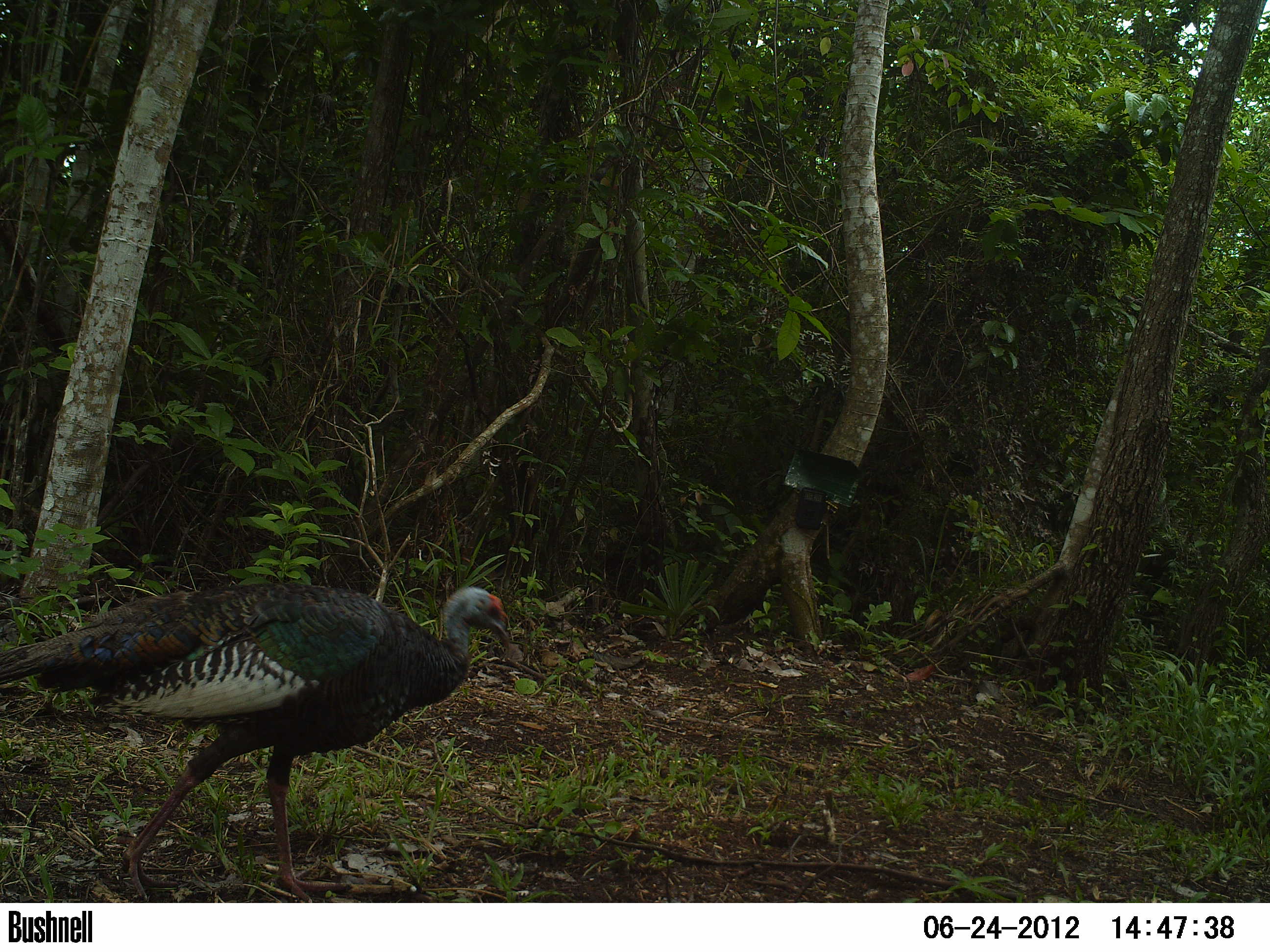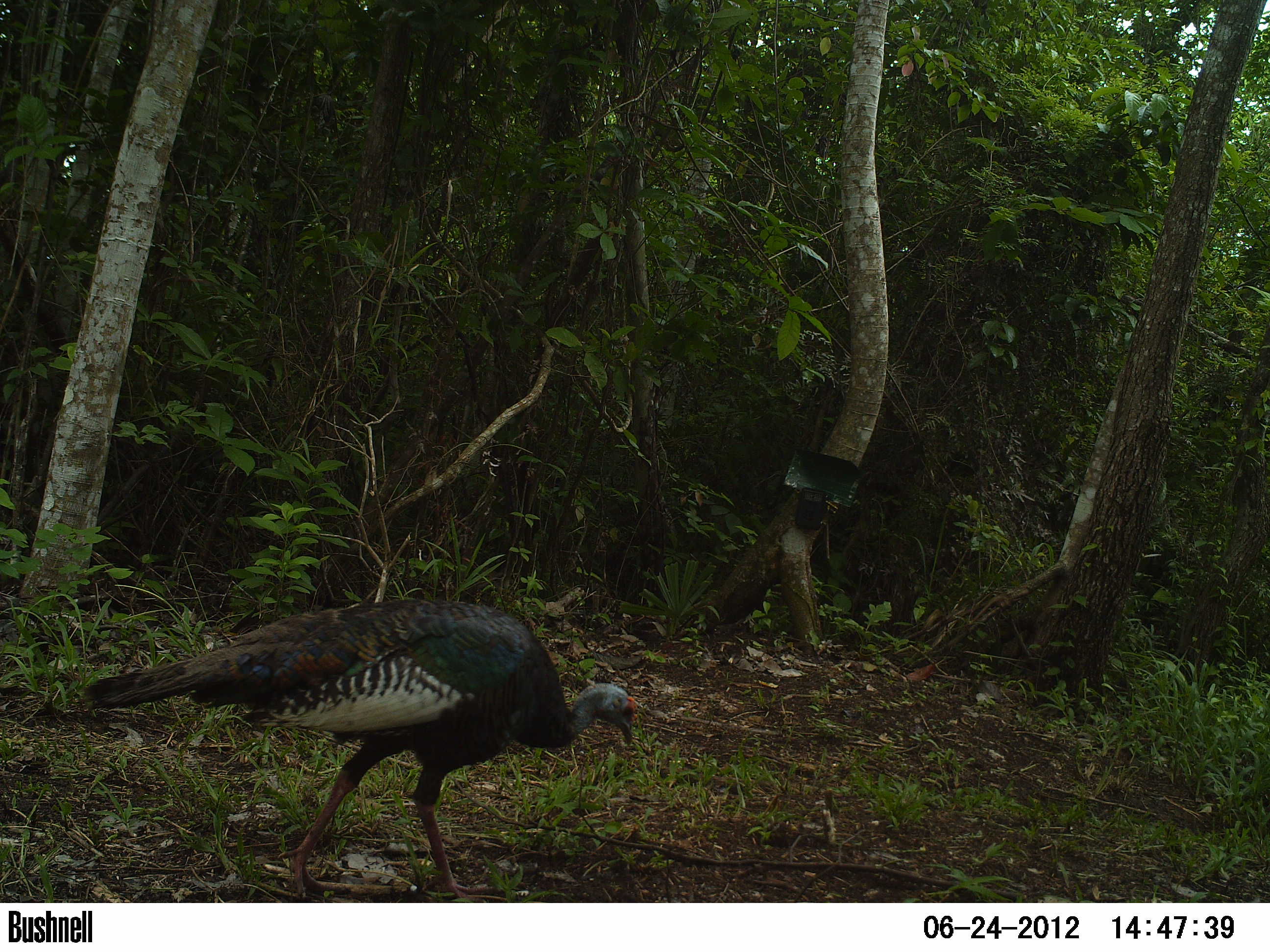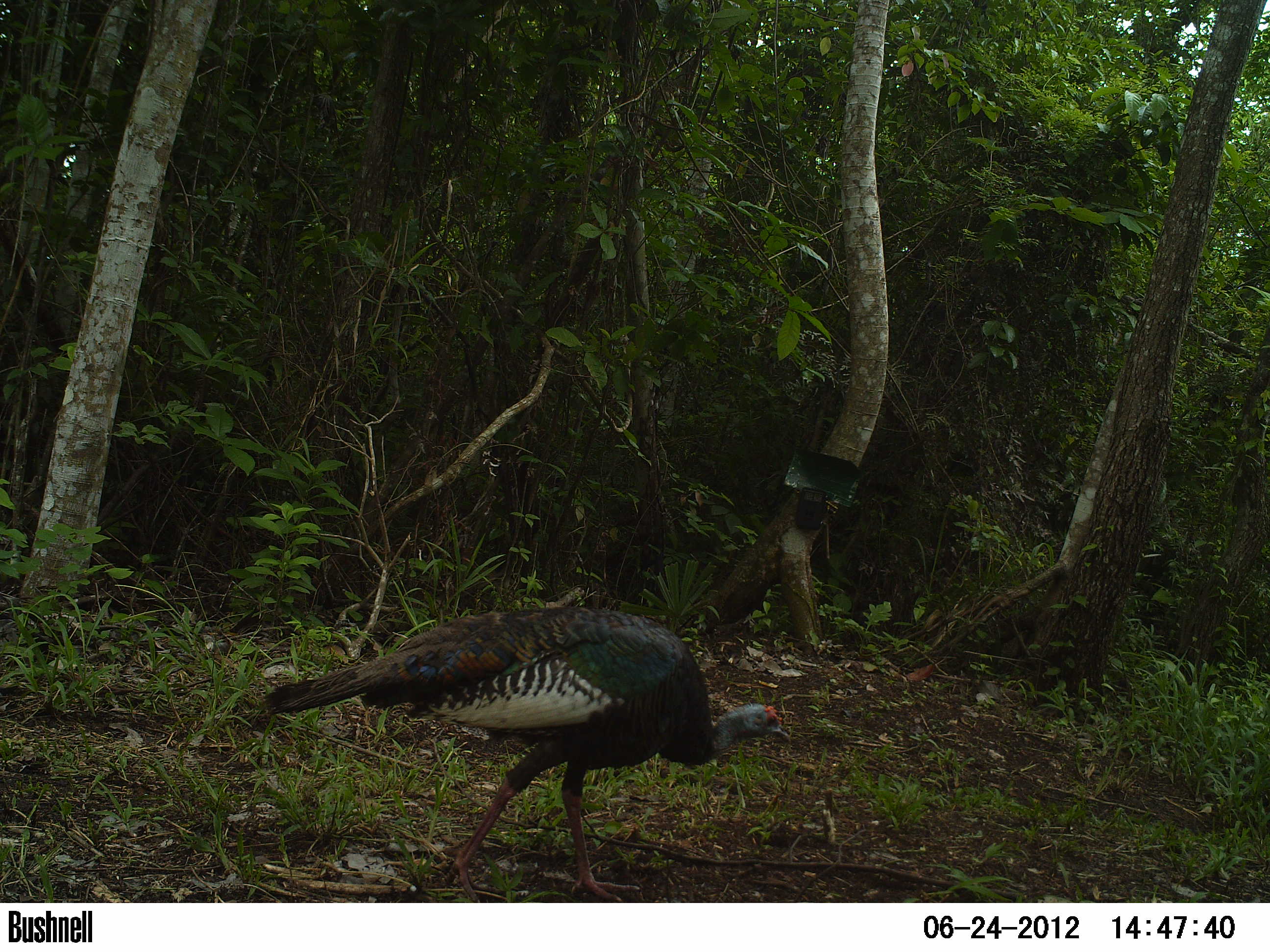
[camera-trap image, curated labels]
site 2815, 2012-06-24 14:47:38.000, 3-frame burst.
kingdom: Animalia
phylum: Chordata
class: Aves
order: Galliformes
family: Phasianidae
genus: Meleagris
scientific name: Meleagris ocellata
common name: ocellated turkey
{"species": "Meleagris ocellata (ocellated turkey)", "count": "2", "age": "adult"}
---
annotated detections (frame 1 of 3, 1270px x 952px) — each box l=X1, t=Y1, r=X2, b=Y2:
meleagris ocellata: l=1, t=582, r=511, b=902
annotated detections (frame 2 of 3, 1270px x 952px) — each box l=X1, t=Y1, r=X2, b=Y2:
meleagris ocellata: l=80, t=599, r=639, b=901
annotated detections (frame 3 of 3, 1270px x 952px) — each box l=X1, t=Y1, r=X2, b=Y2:
meleagris ocellata: l=263, t=605, r=792, b=903